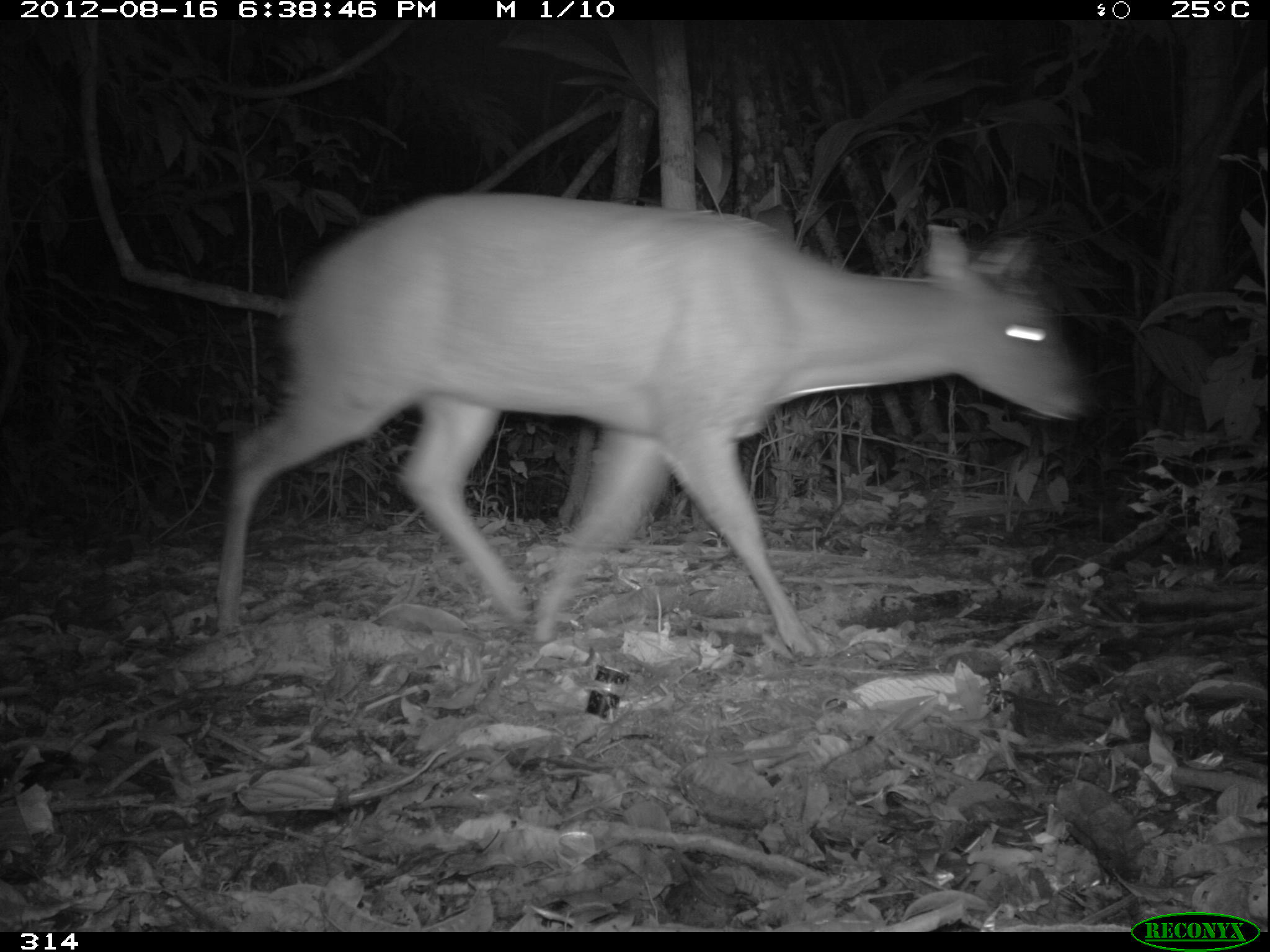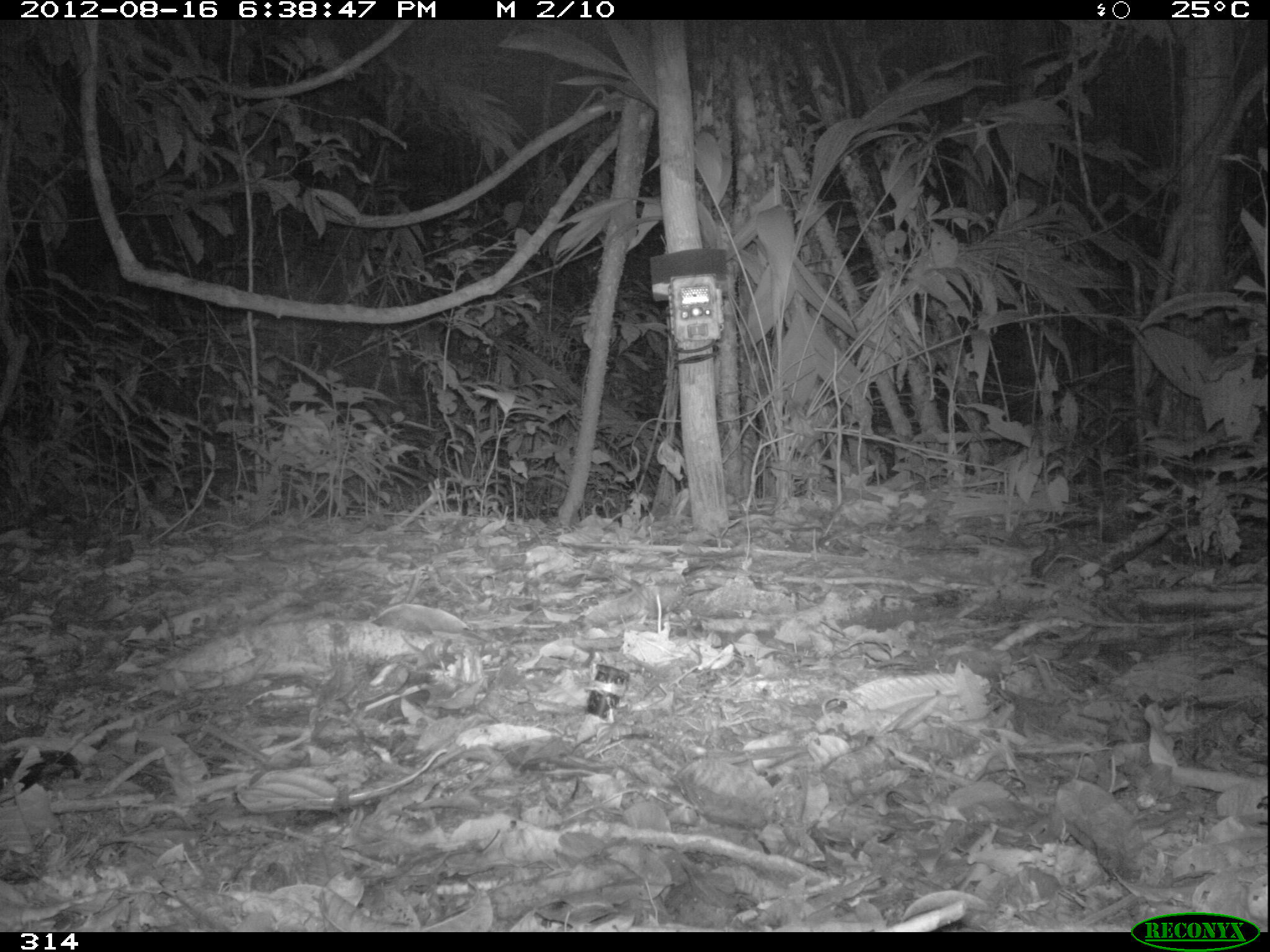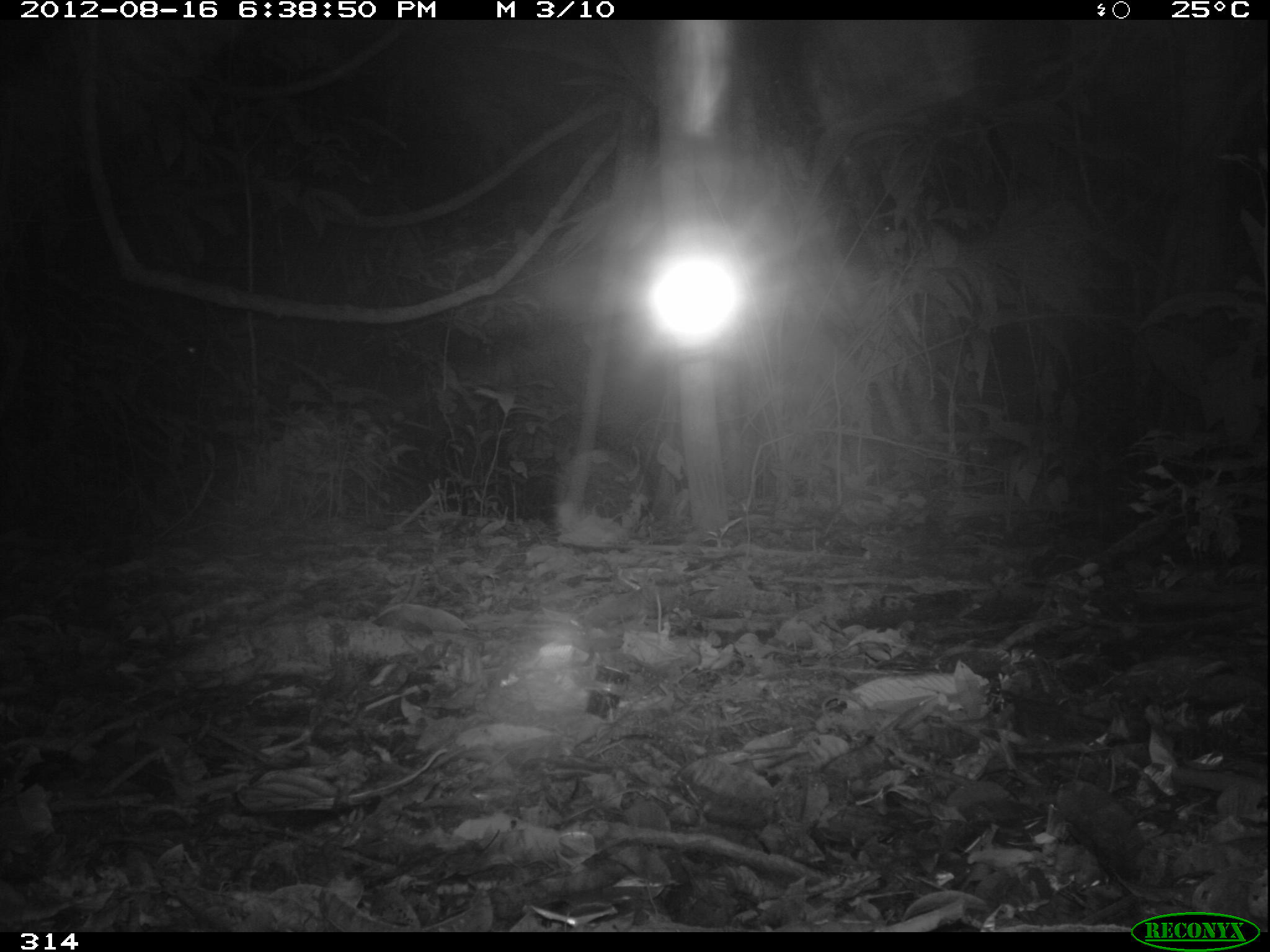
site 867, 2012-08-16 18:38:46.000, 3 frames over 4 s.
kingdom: Animalia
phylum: Chordata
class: Mammalia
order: Artiodactyla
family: Cervidae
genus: Mazama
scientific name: Mazama americana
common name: red brocket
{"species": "Mazama americana (red brocket)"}